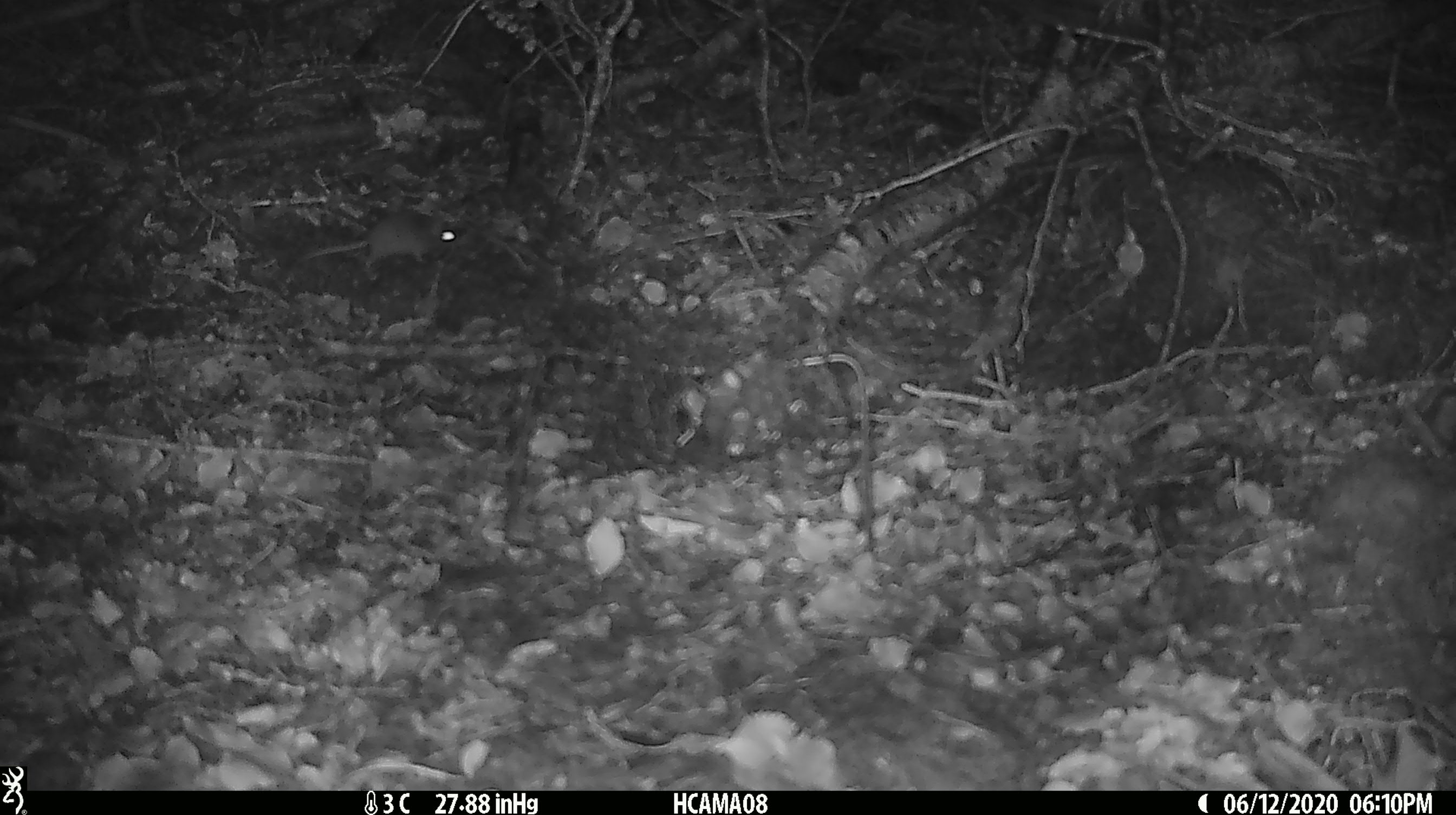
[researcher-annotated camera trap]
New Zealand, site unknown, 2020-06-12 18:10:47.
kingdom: Animalia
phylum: Chordata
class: Mammalia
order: Rodentia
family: Muridae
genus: Mus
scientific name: Mus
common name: mouse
Mouse (Mus).